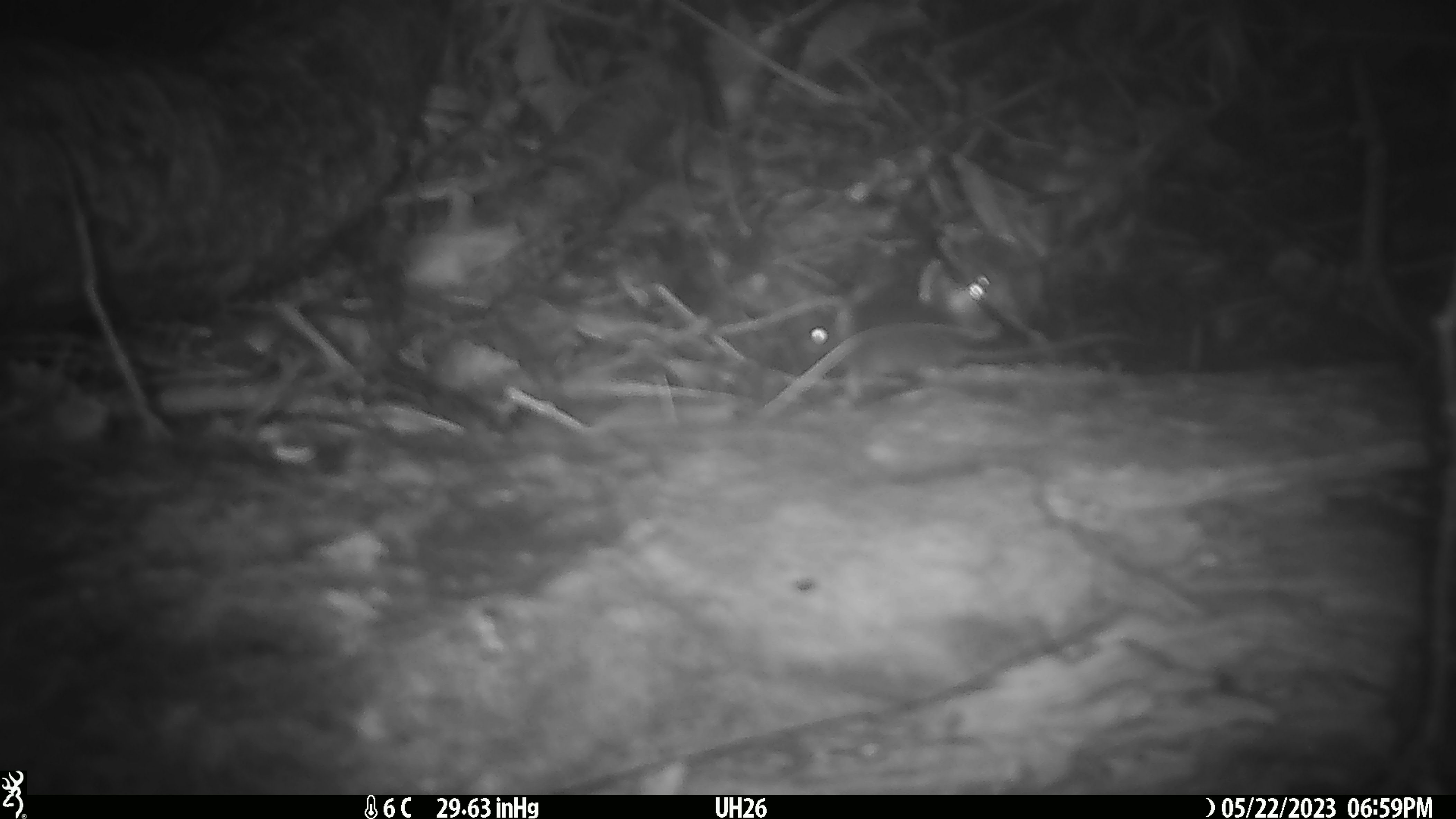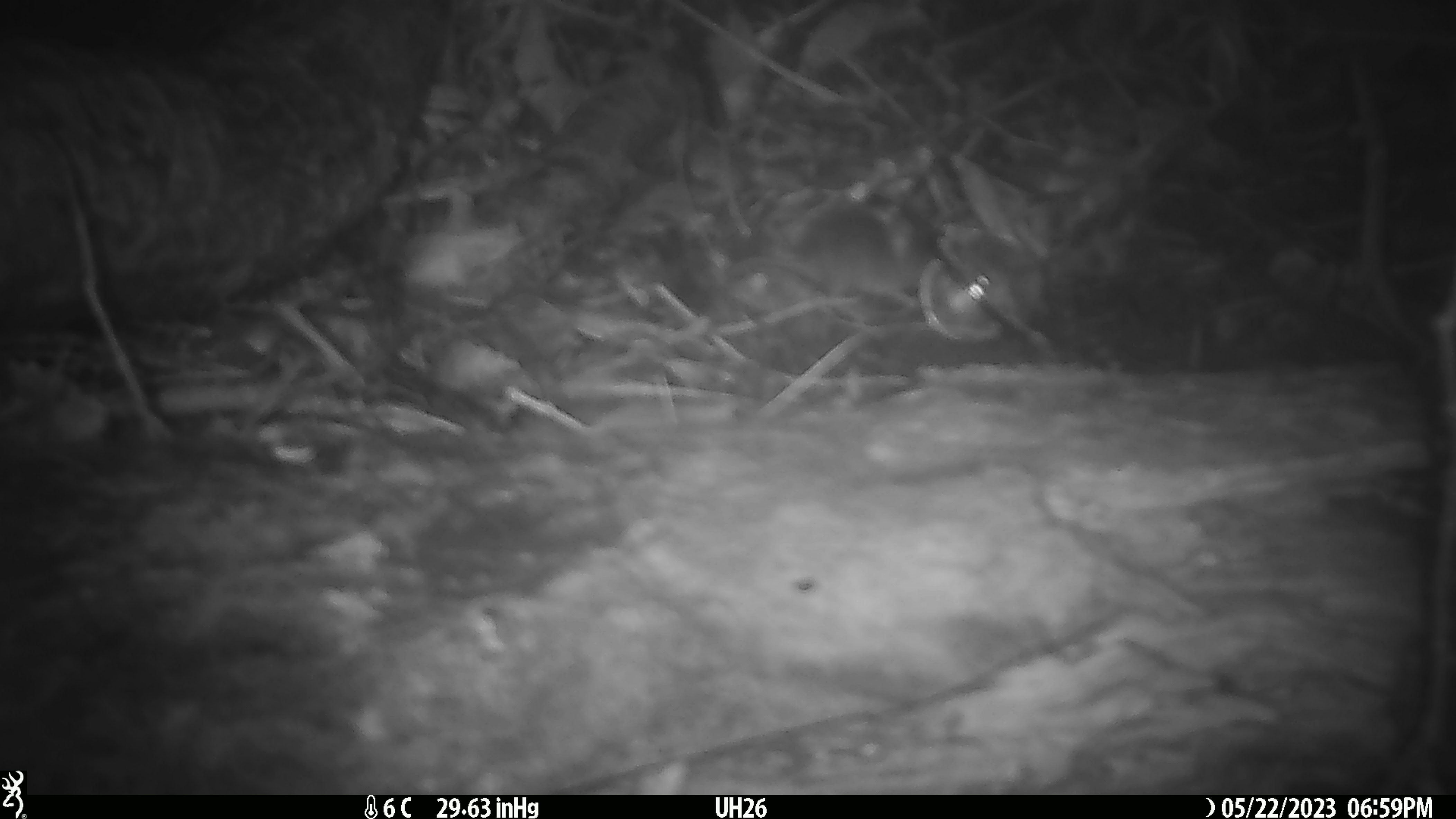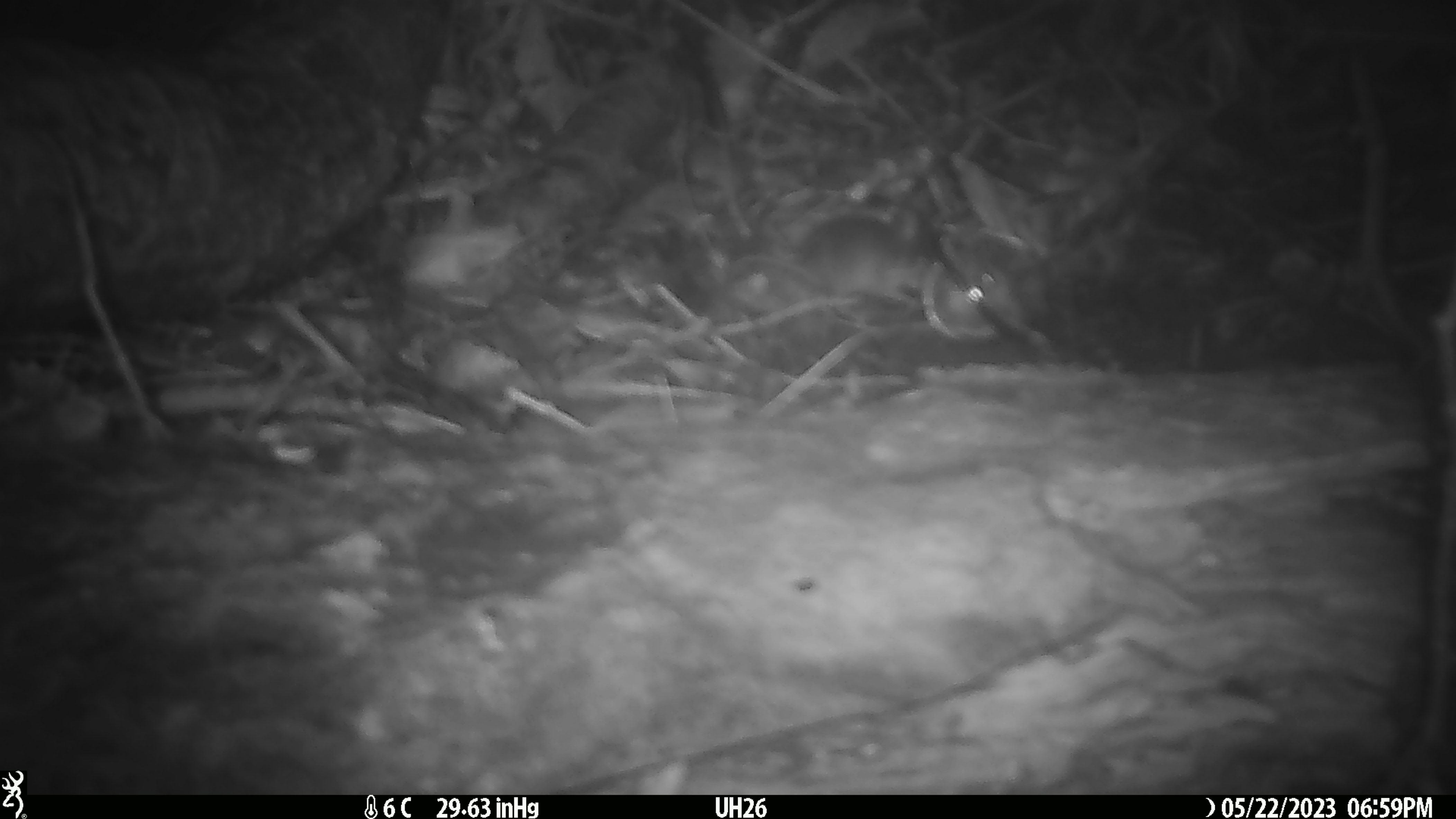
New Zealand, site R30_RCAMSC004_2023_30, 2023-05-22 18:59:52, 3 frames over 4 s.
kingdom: Animalia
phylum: Chordata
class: Mammalia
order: Rodentia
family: Muridae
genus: Mus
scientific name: Mus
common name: mouse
Mouse (Mus).